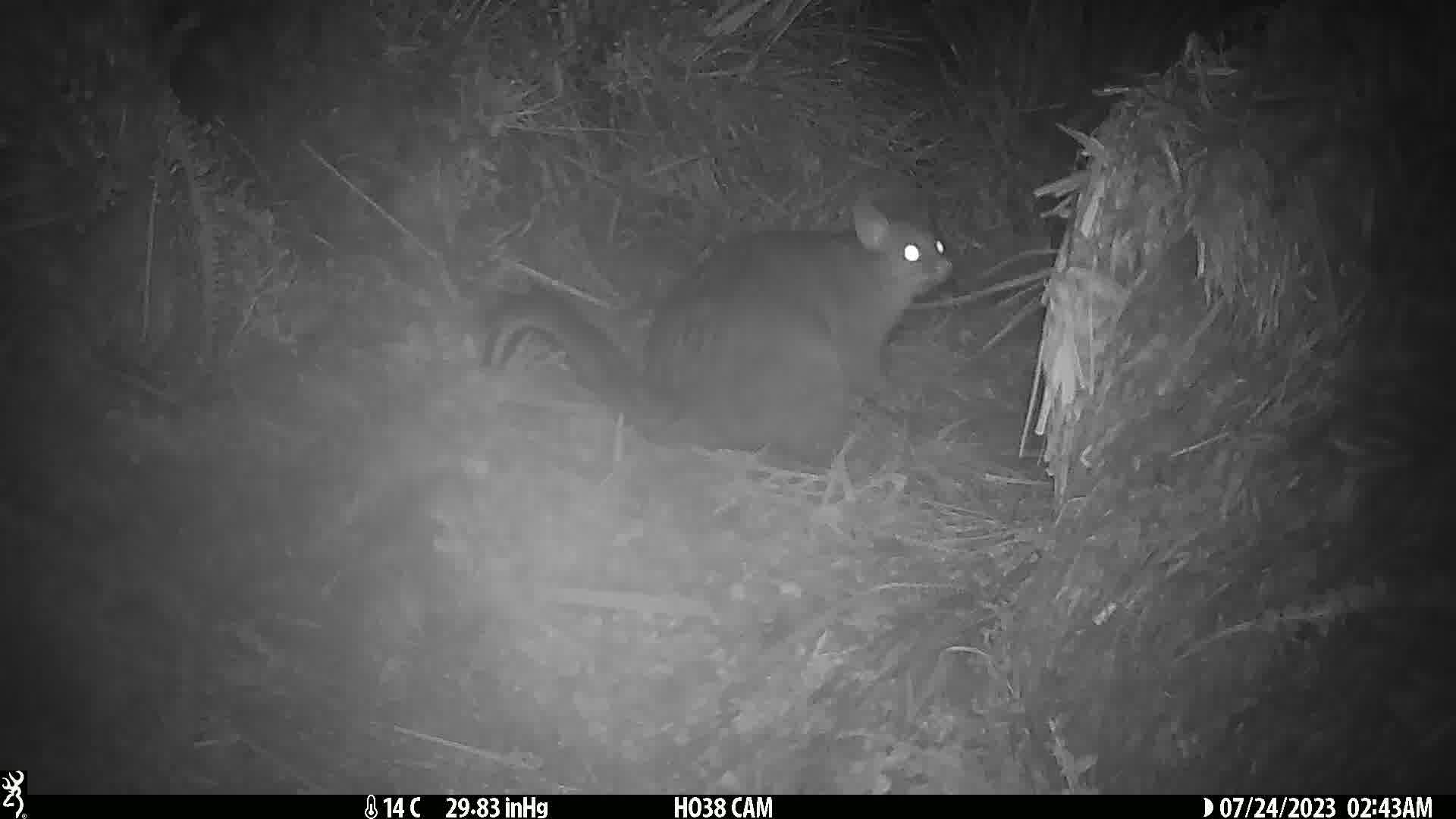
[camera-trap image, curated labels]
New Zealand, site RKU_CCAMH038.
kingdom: Animalia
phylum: Chordata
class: Mammalia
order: Diprotodontia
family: Phalangeridae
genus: Trichosurus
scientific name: Trichosurus vulpecula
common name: common brushtail possum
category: possum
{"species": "possum (common brushtail possum) (Trichosurus vulpecula)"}